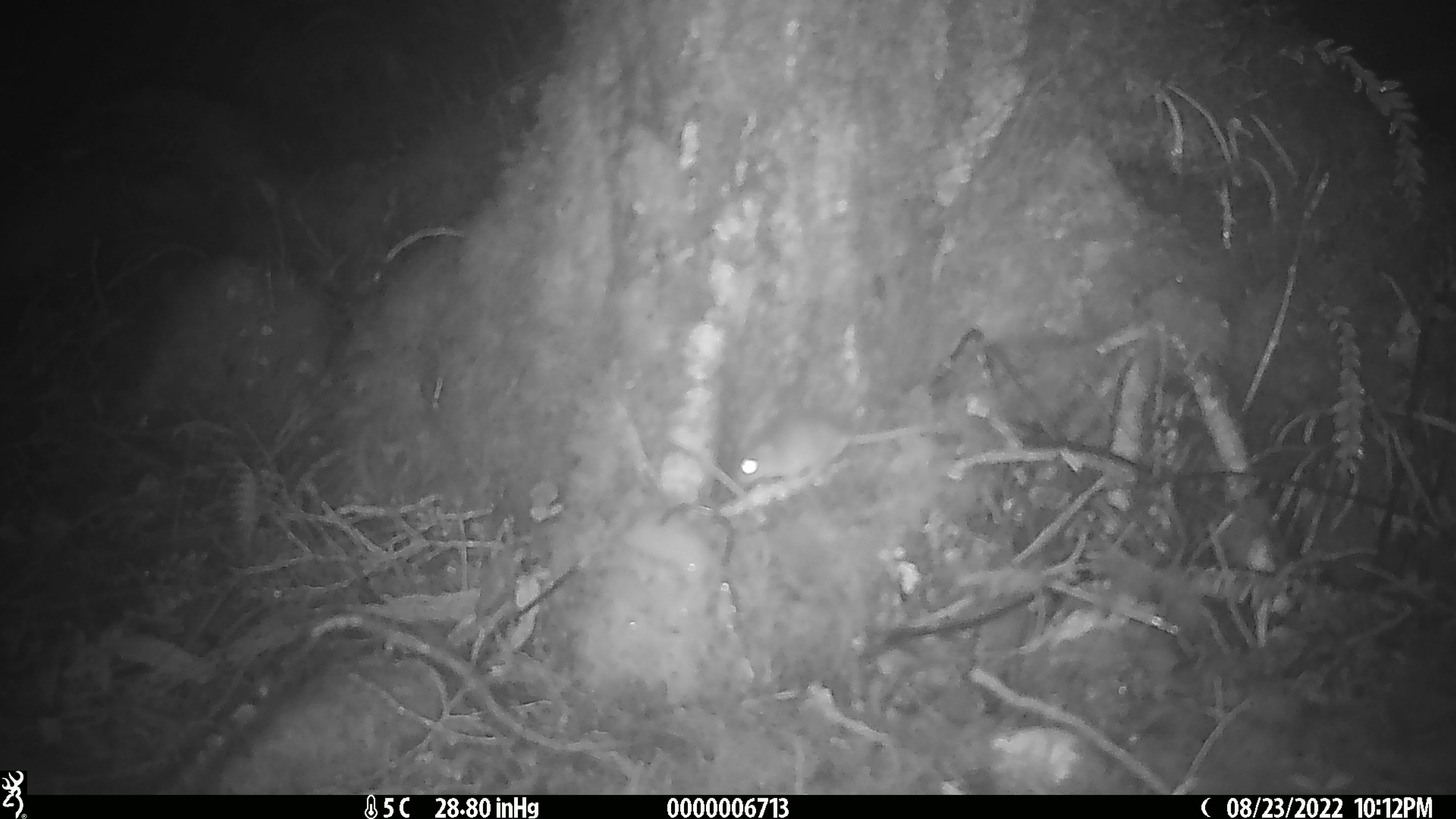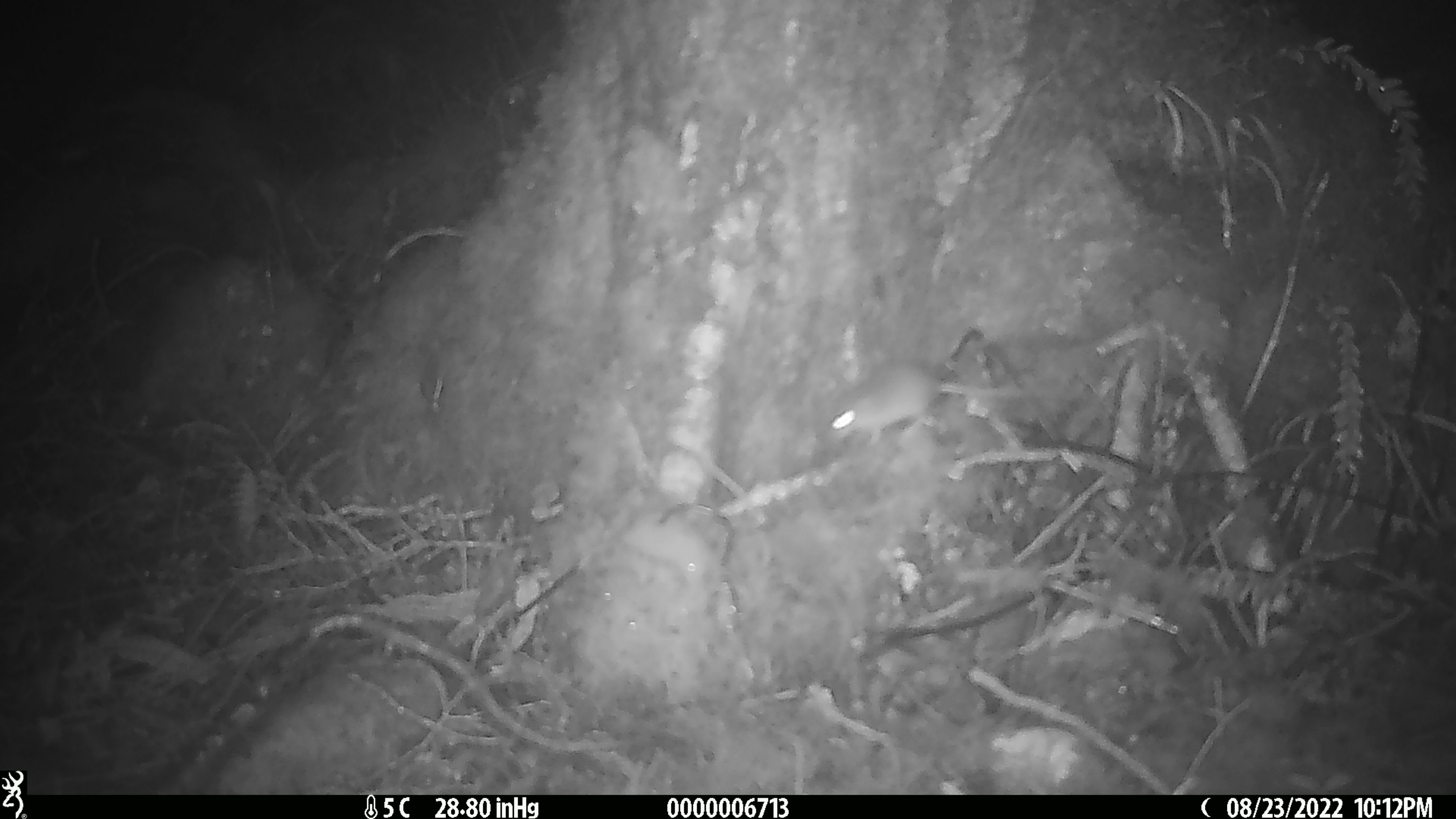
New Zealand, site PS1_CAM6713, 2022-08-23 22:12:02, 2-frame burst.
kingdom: Animalia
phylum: Chordata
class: Mammalia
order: Rodentia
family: Muridae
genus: Mus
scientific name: Mus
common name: mouse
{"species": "mouse (Mus)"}